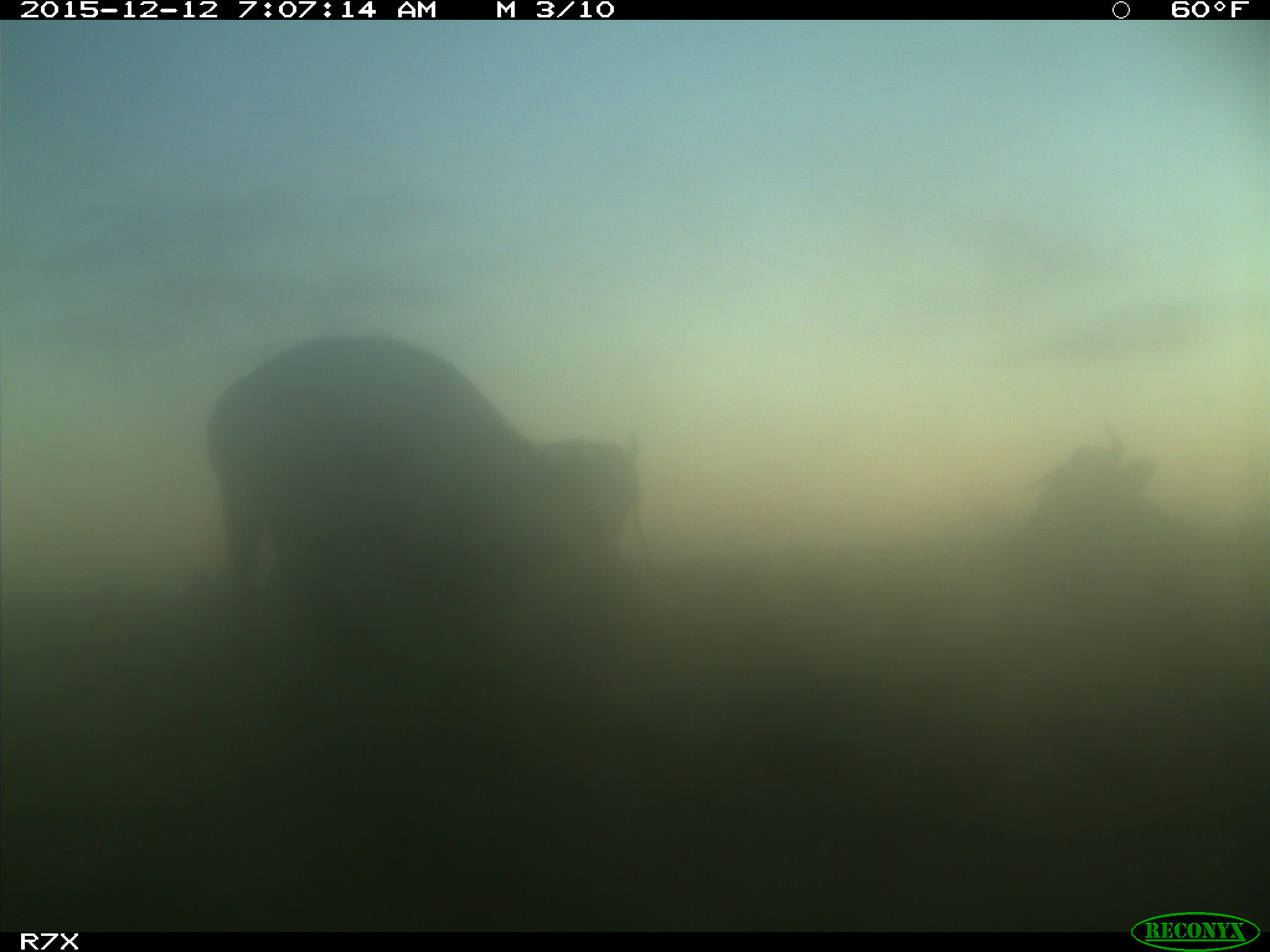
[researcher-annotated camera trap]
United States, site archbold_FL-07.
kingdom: Animalia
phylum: Chordata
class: Mammalia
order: Artiodactyla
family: Bovidae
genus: Bos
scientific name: Bos taurus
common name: domestic cow